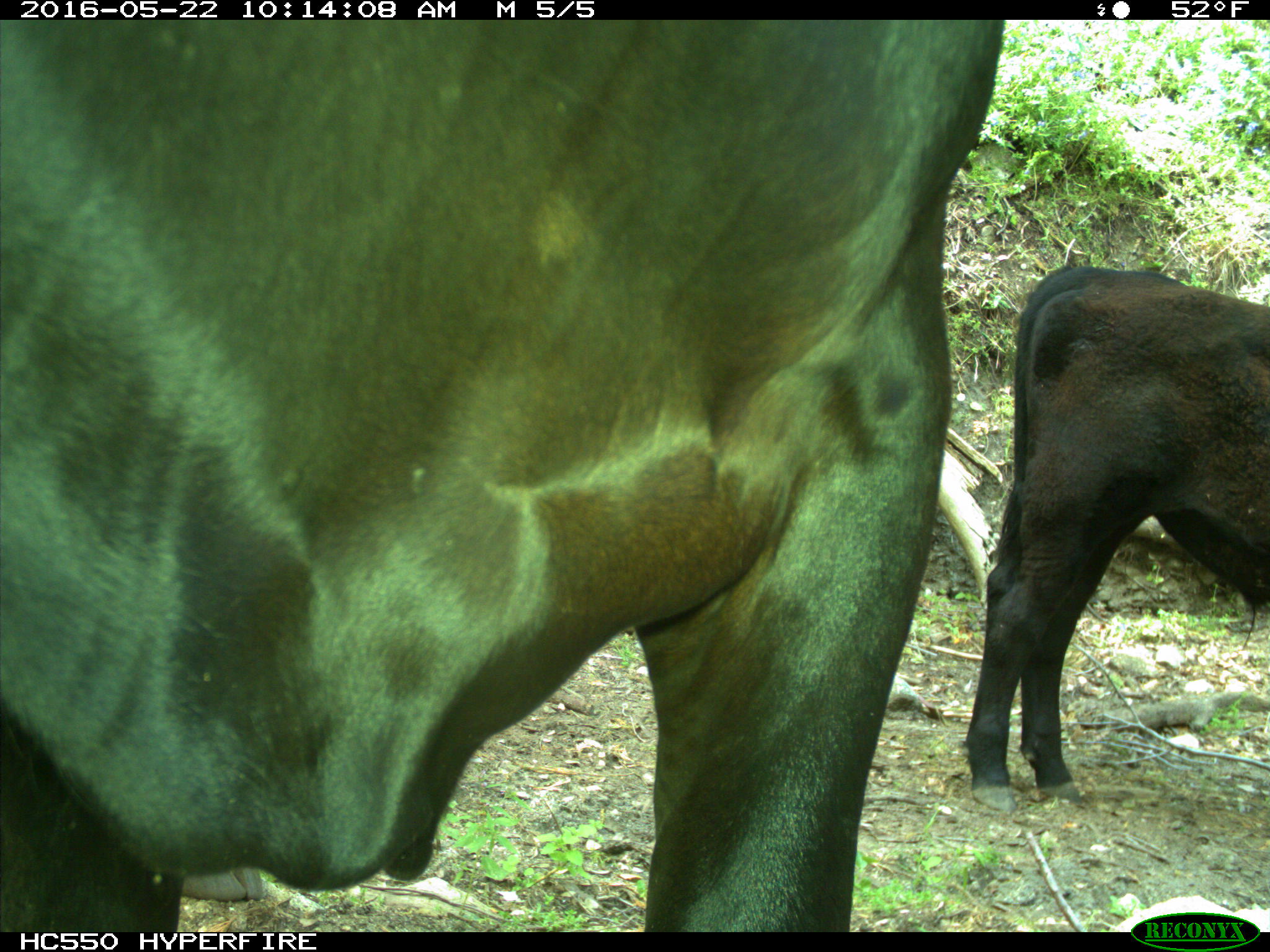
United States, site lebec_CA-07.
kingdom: Animalia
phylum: Chordata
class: Mammalia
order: Artiodactyla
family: Bovidae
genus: Bos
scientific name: Bos taurus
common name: domestic cow